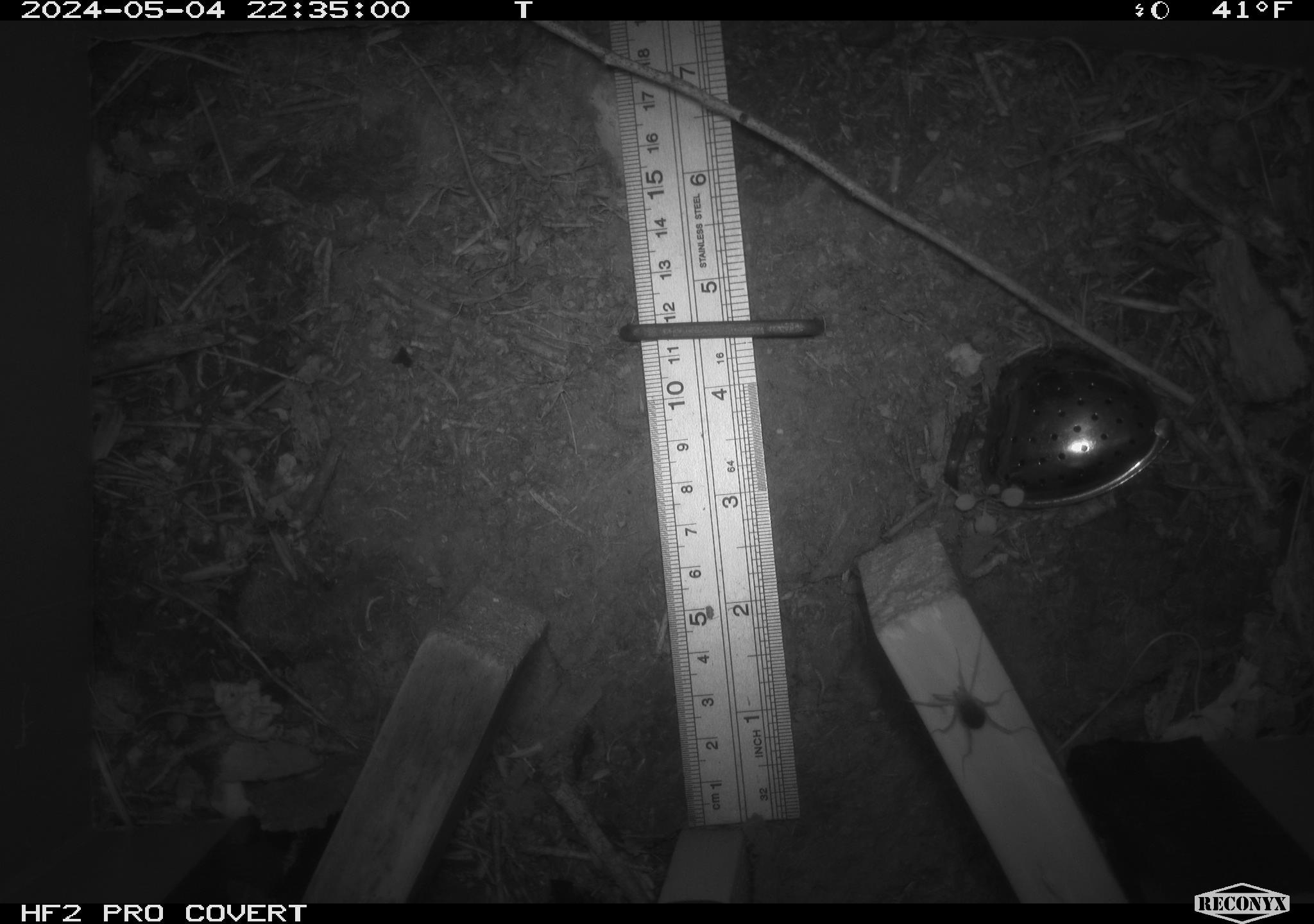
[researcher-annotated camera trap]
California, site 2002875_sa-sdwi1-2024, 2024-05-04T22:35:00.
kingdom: Animalia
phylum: Arthropoda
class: Arachnida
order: Araneae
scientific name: Araneae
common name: spider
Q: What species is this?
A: Spider (Araneae).